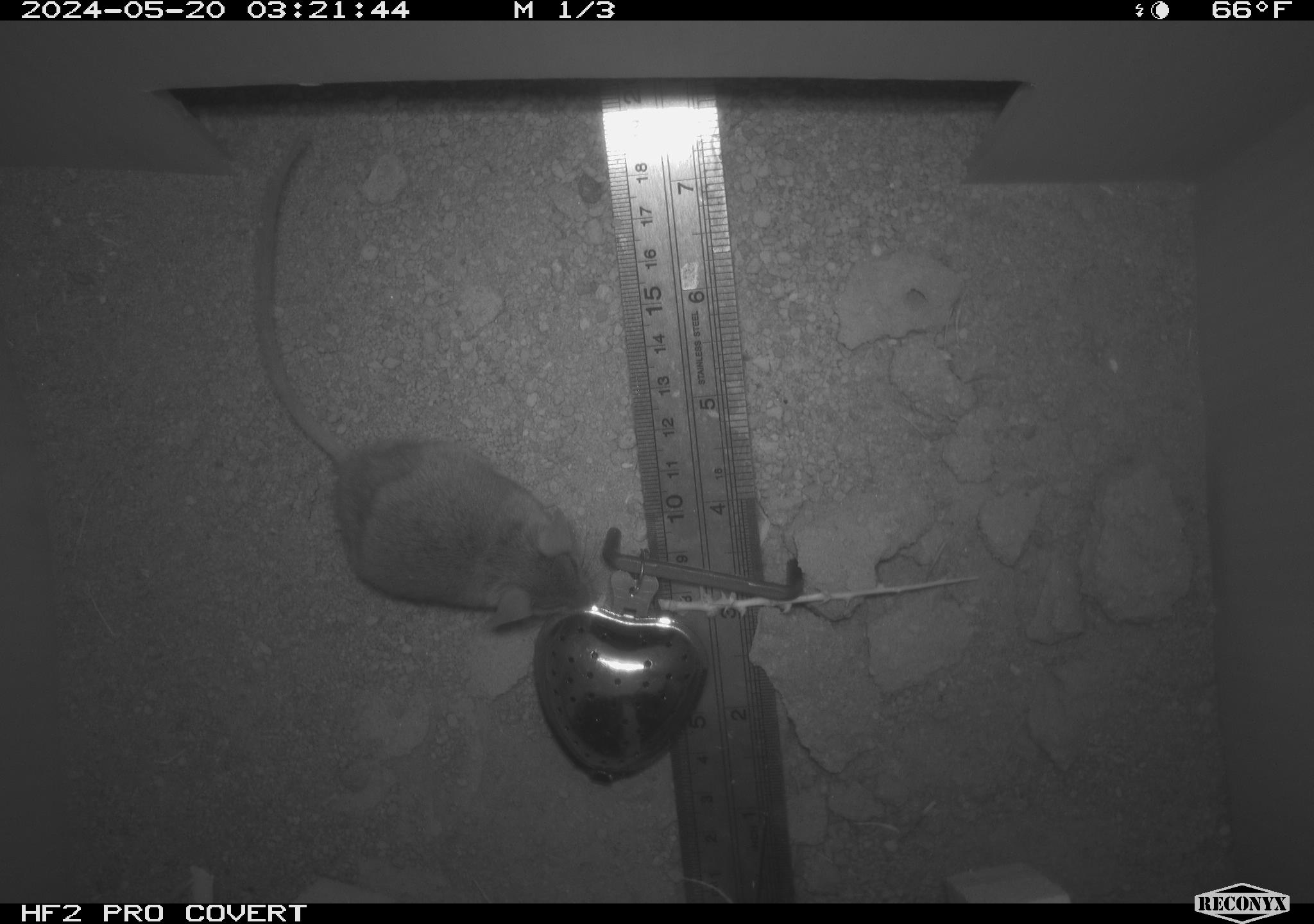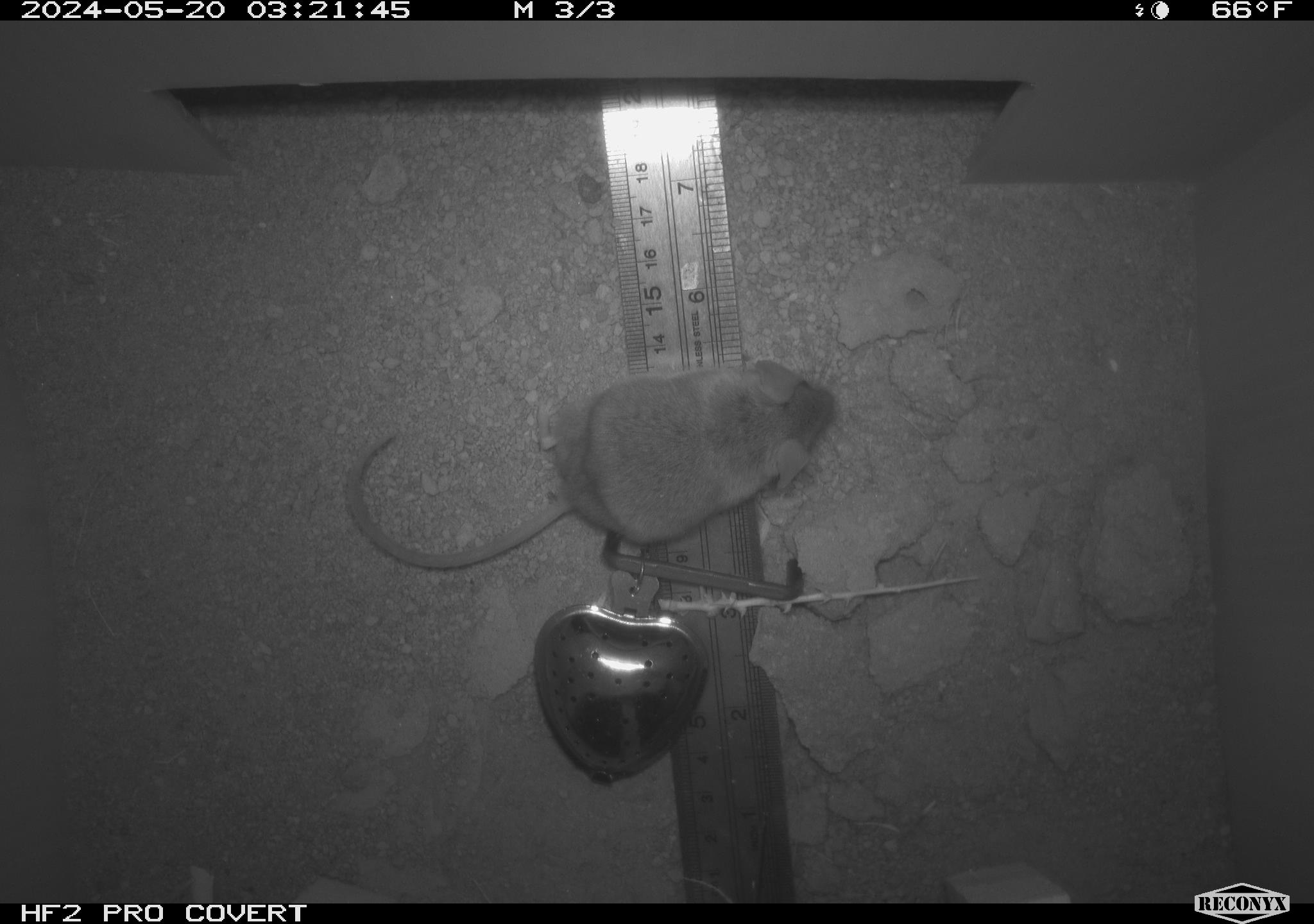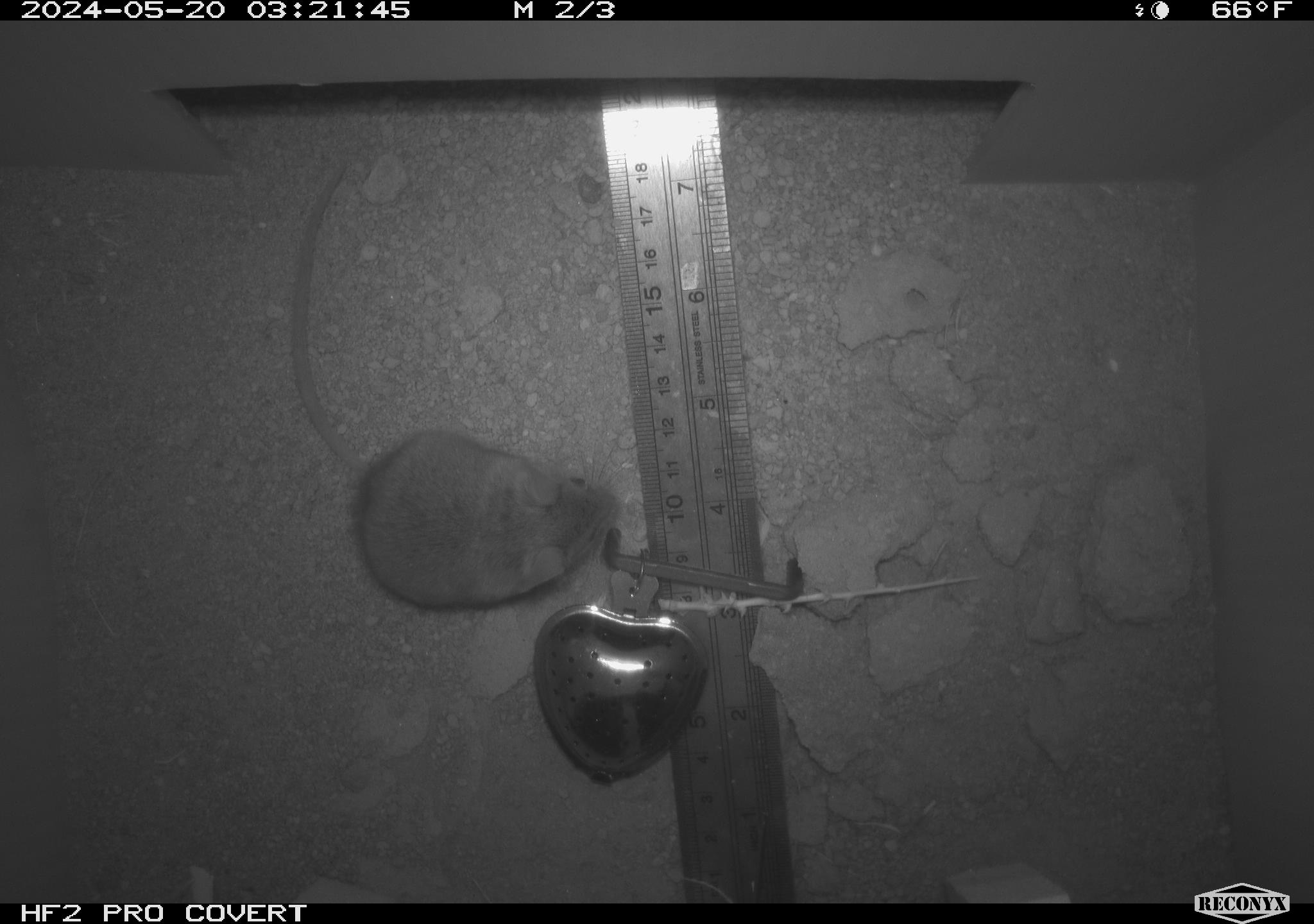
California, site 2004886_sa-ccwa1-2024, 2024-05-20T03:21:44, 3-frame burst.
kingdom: Animalia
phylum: Chordata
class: Mammalia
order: Rodentia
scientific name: Rodentia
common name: mouse species